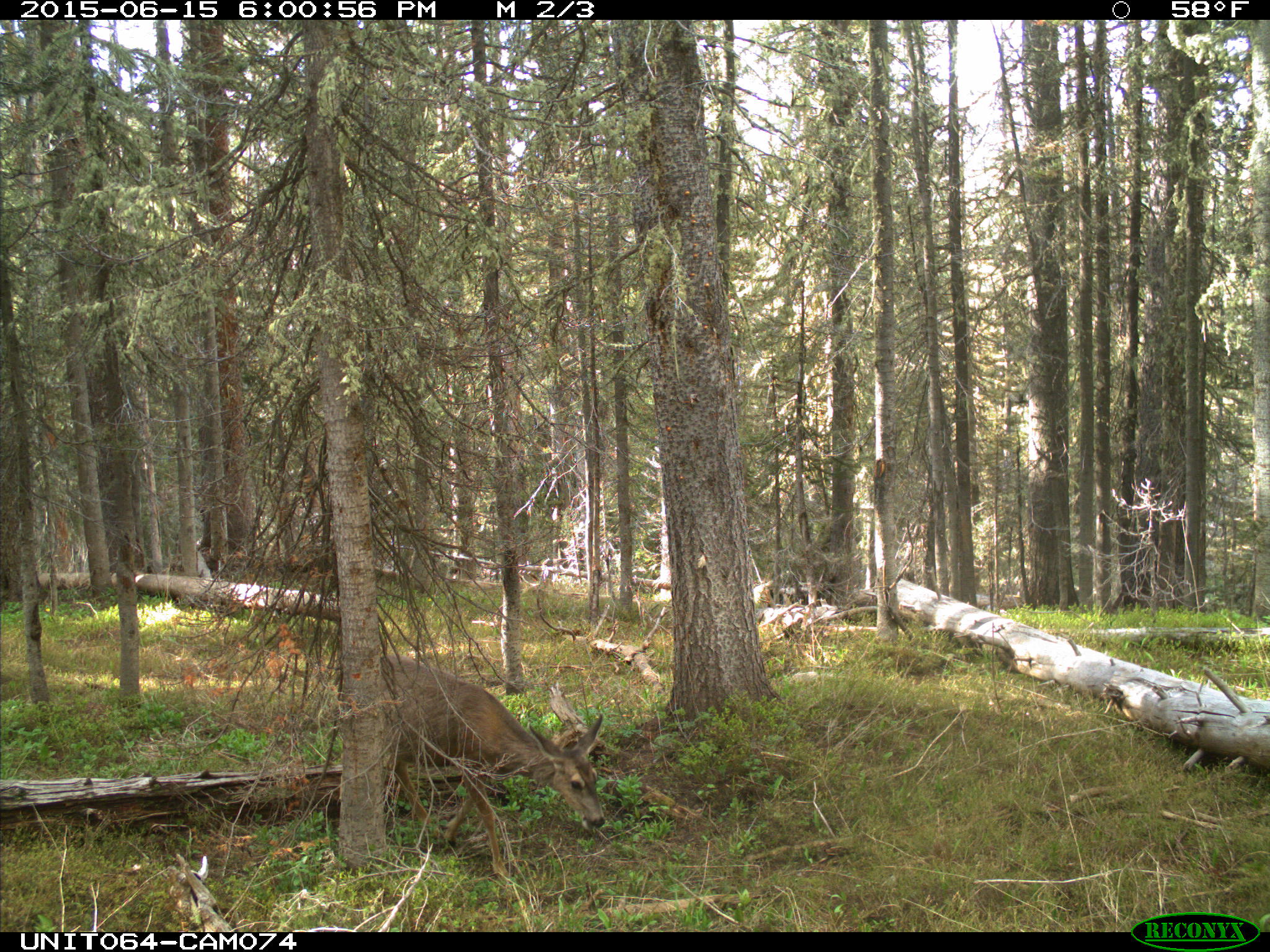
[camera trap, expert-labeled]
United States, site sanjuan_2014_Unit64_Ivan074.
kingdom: Animalia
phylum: Chordata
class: Mammalia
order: Artiodactyla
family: Cervidae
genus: Odocoileus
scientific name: Odocoileus hemionus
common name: mule deer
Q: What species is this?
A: Odocoileus hemionus (mule deer).